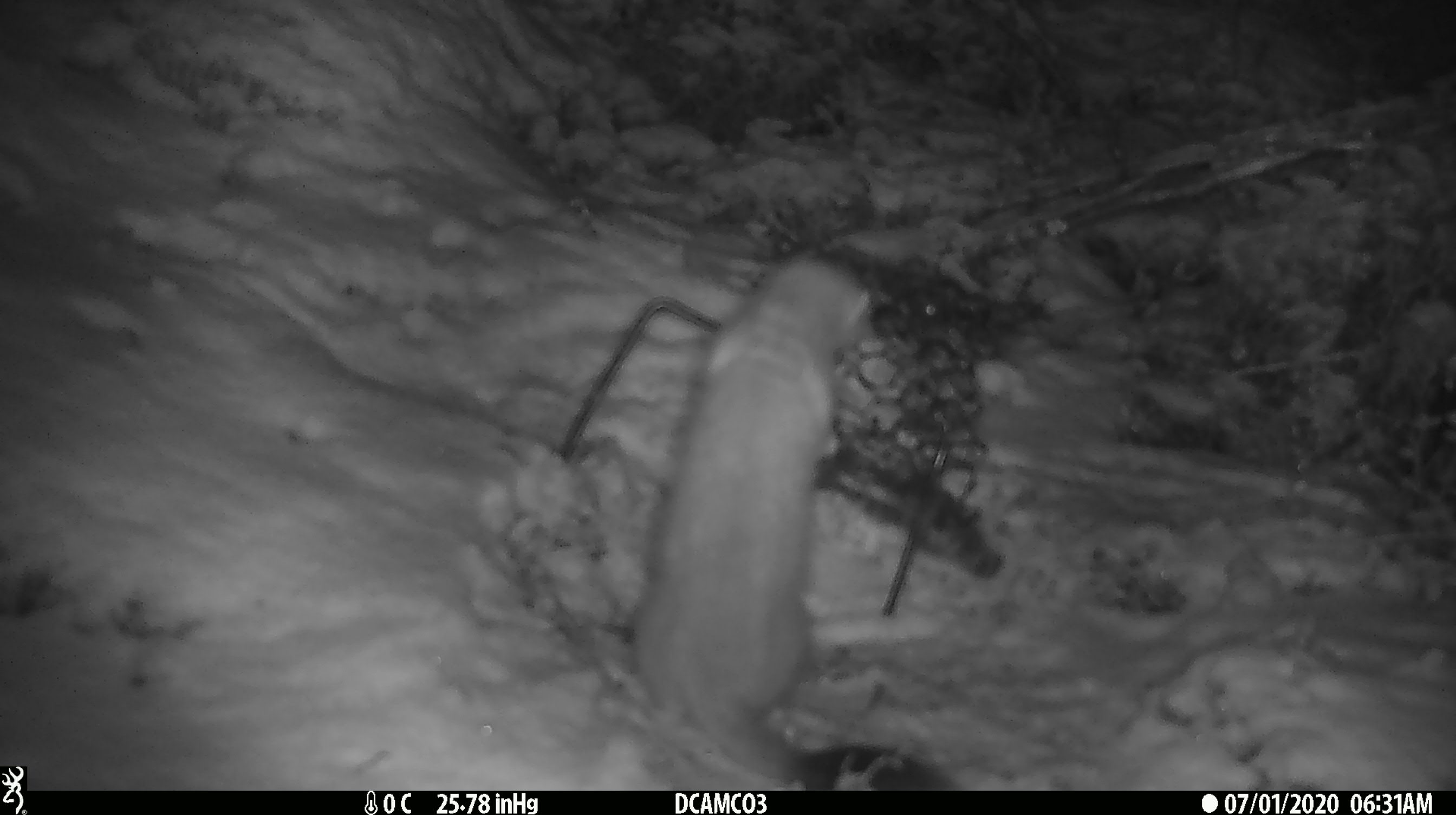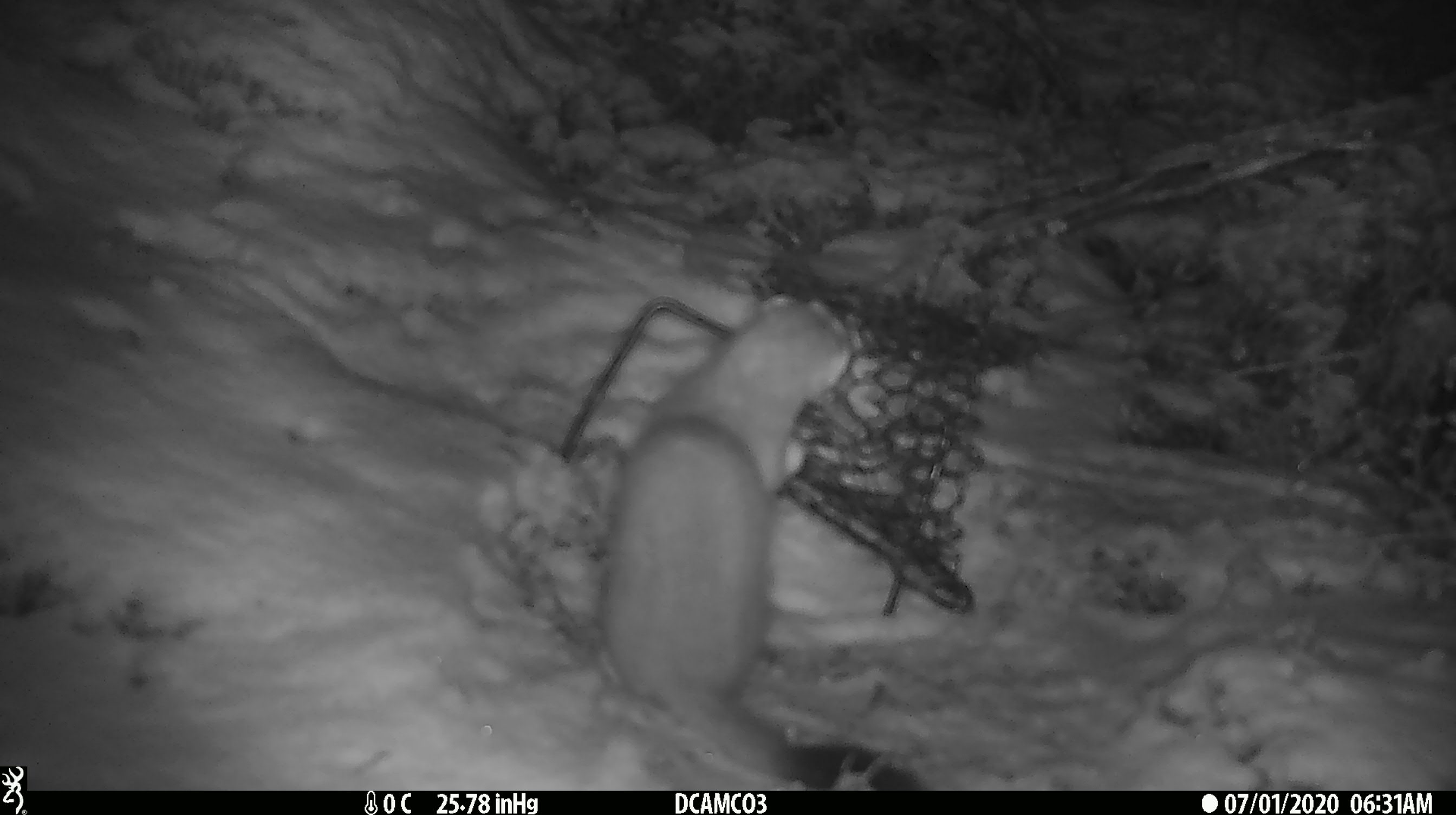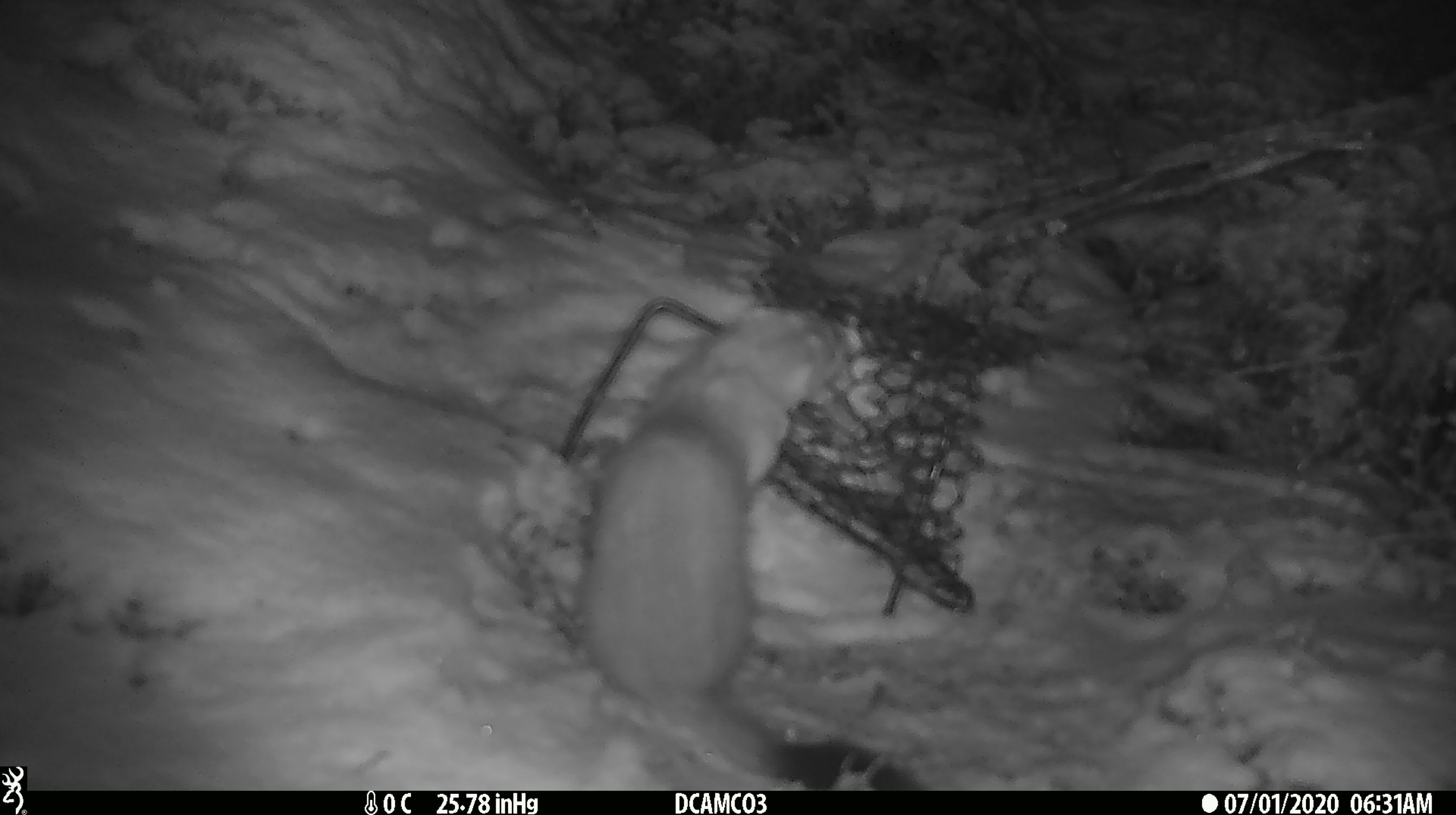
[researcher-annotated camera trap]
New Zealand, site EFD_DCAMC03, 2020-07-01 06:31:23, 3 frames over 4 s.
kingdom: Animalia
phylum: Chordata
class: Mammalia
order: Carnivora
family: Mustelidae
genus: Mustela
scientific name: Mustela erminea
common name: stoat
Stoat (Mustela erminea).